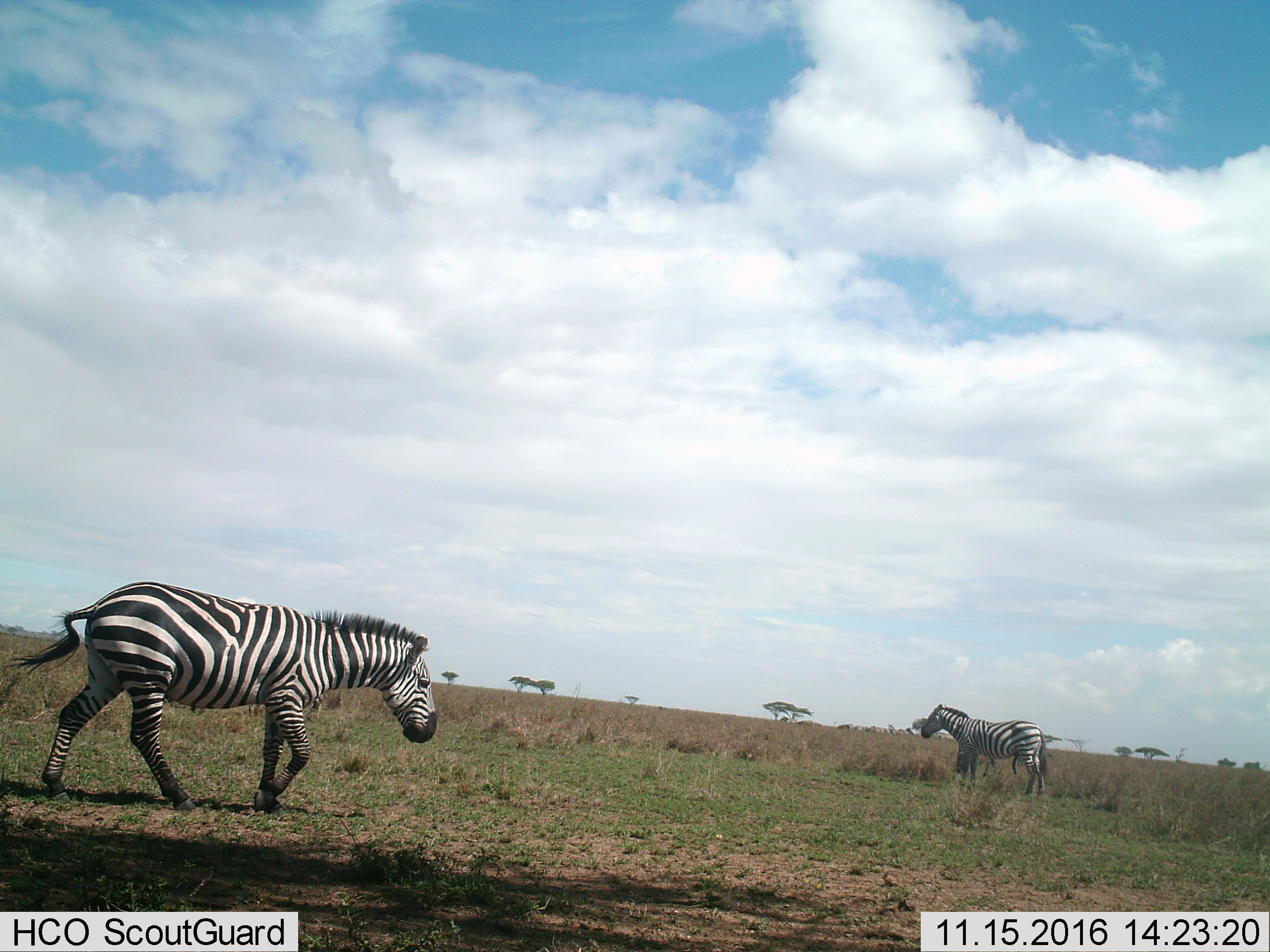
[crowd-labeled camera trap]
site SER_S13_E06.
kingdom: Animalia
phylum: Chordata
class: Mammalia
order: Perissodactyla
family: Equidae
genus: Equus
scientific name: Equus quagga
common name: plains zebra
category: zebraplains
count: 2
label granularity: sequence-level